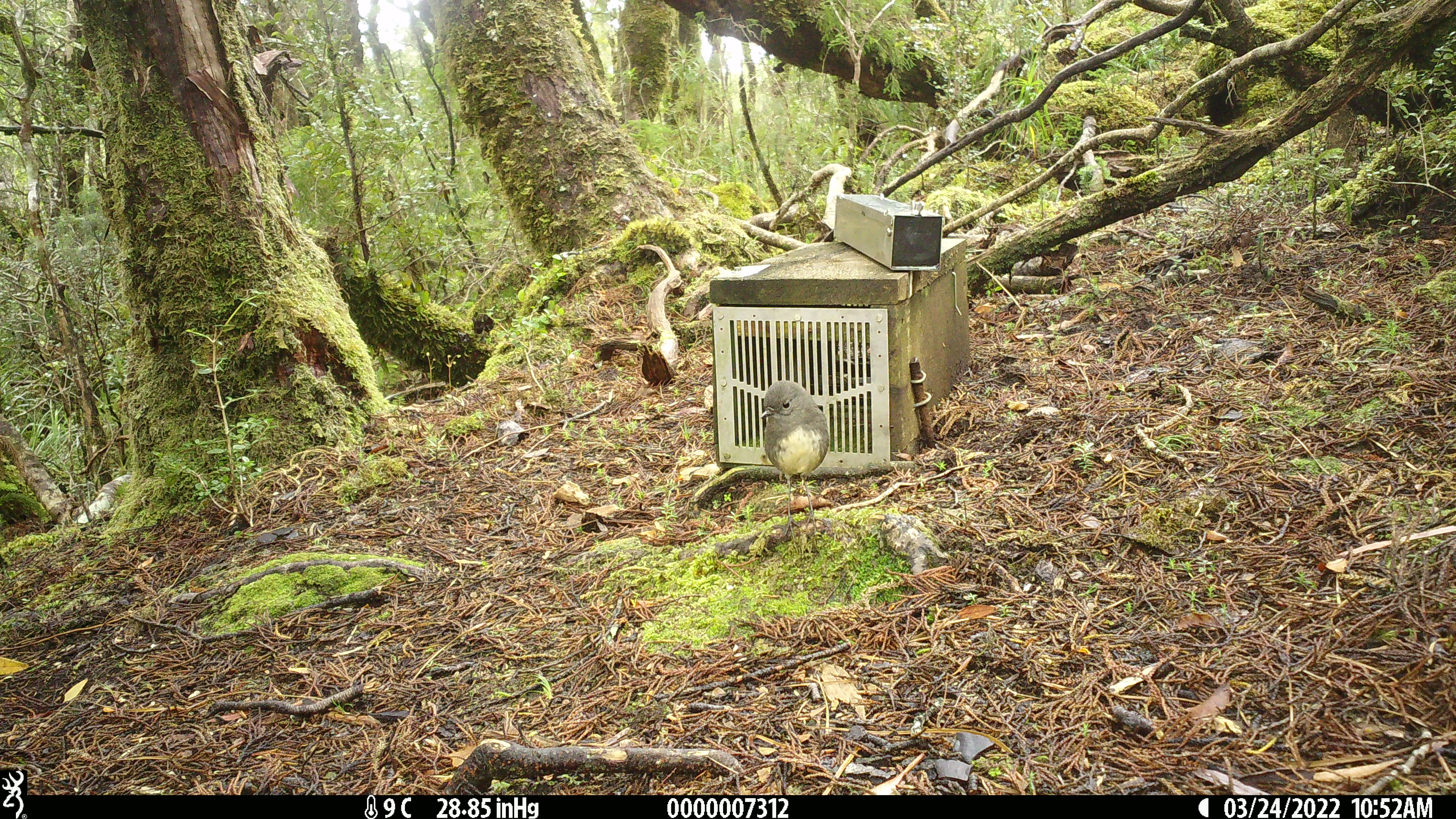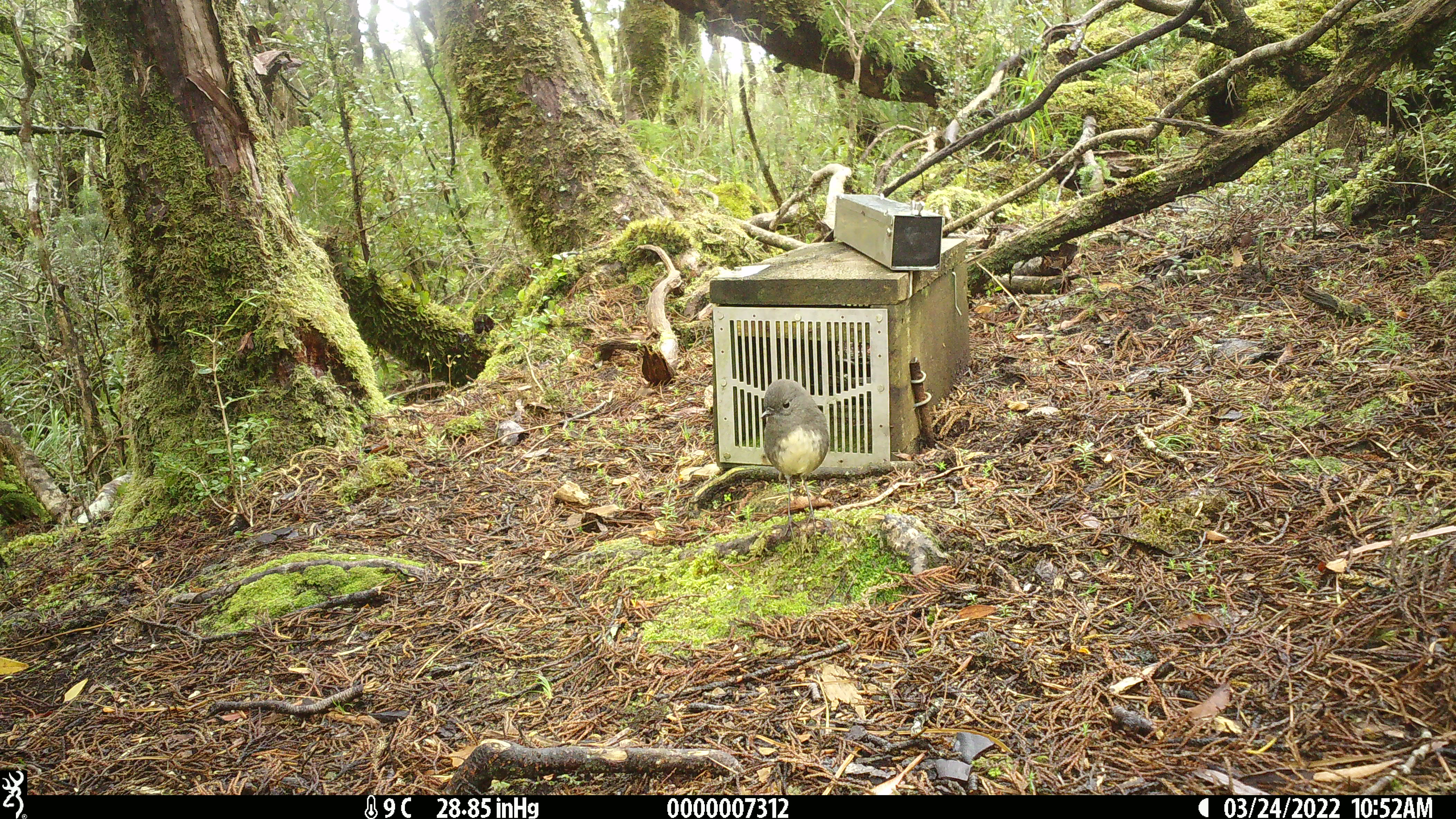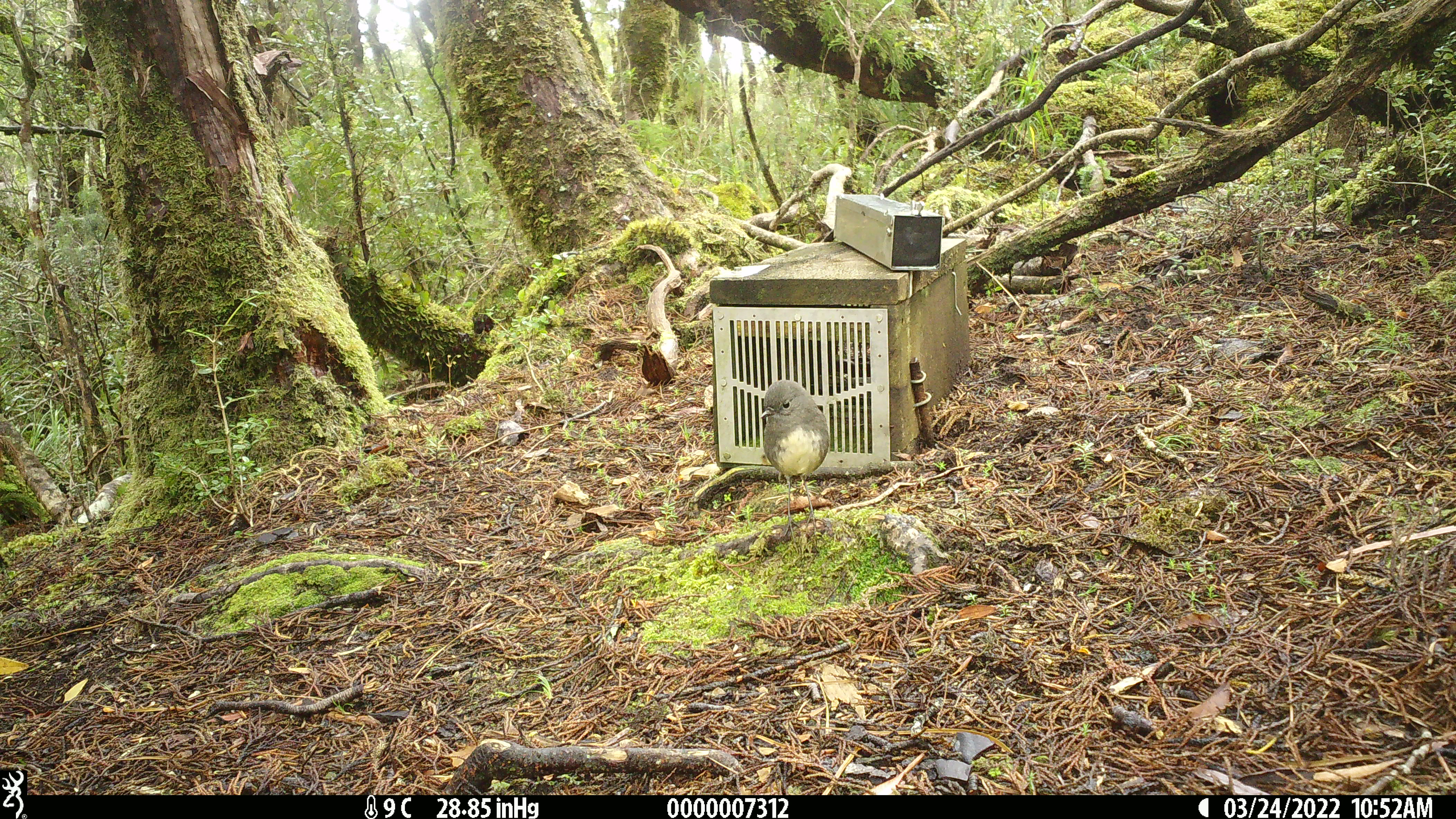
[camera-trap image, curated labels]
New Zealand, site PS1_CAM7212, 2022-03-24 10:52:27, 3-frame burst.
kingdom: Animalia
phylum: Chordata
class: Aves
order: Passeriformes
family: Petroicidae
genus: Petroica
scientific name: Petroica australis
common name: new zealand robin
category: robin